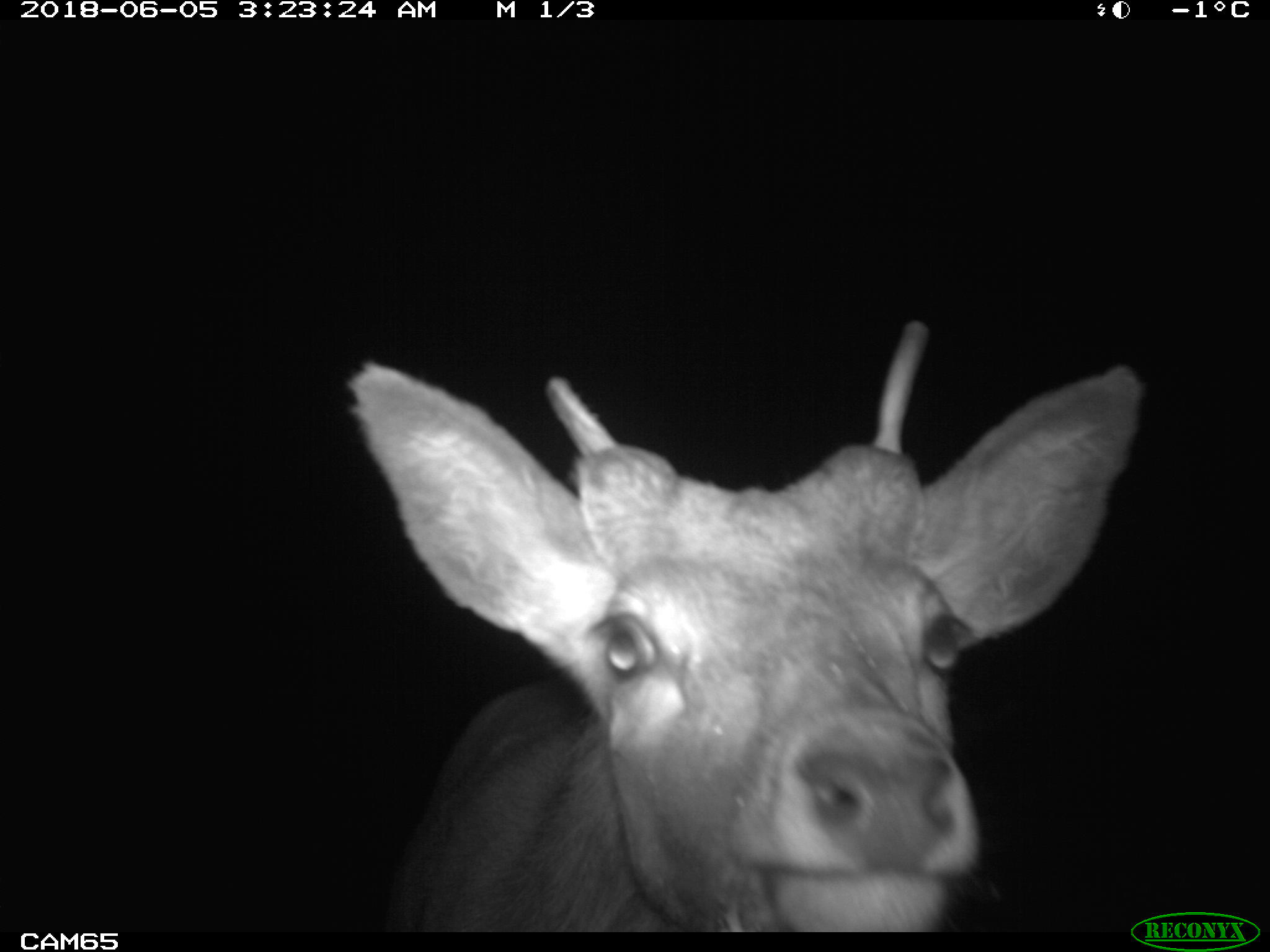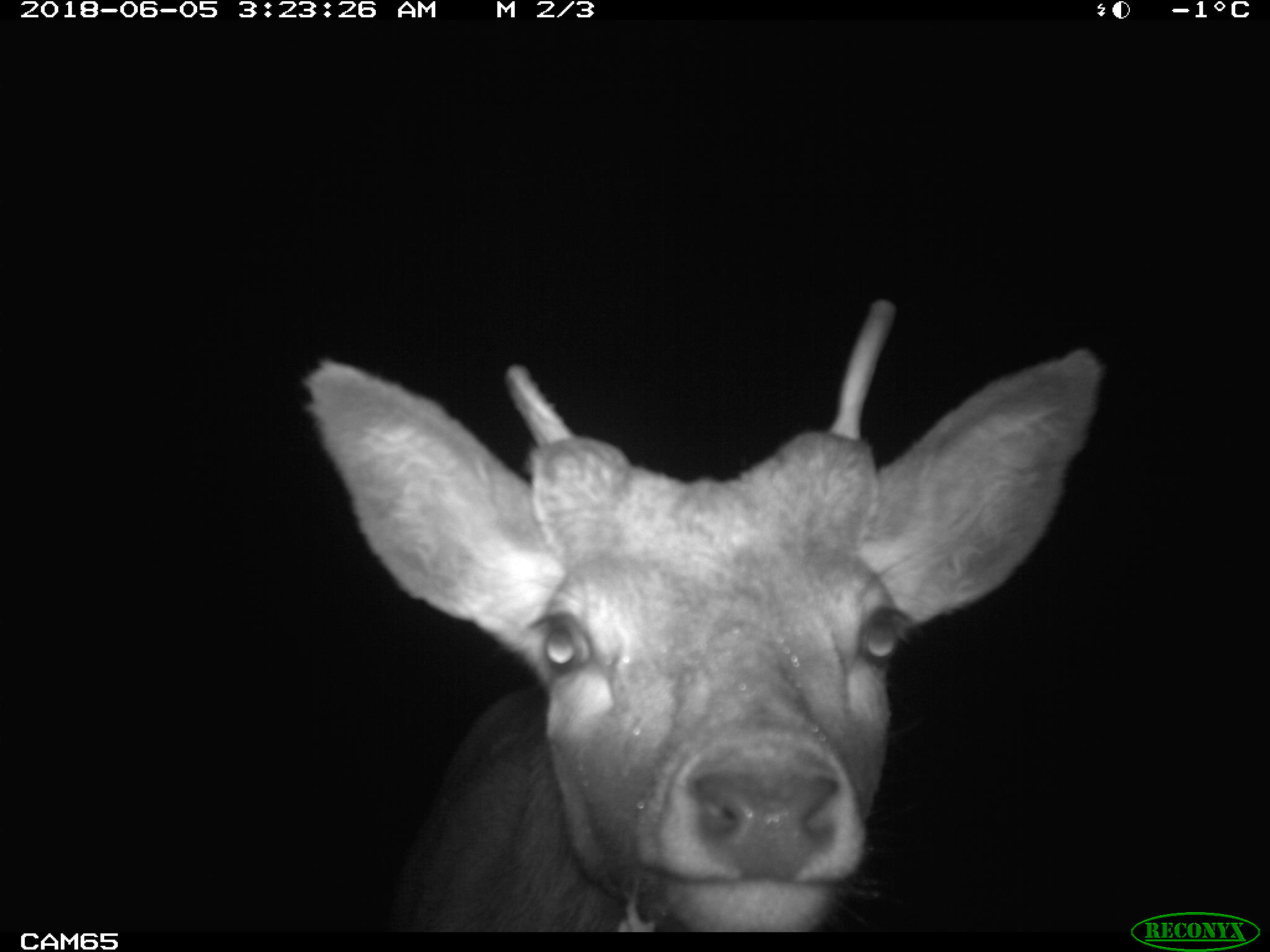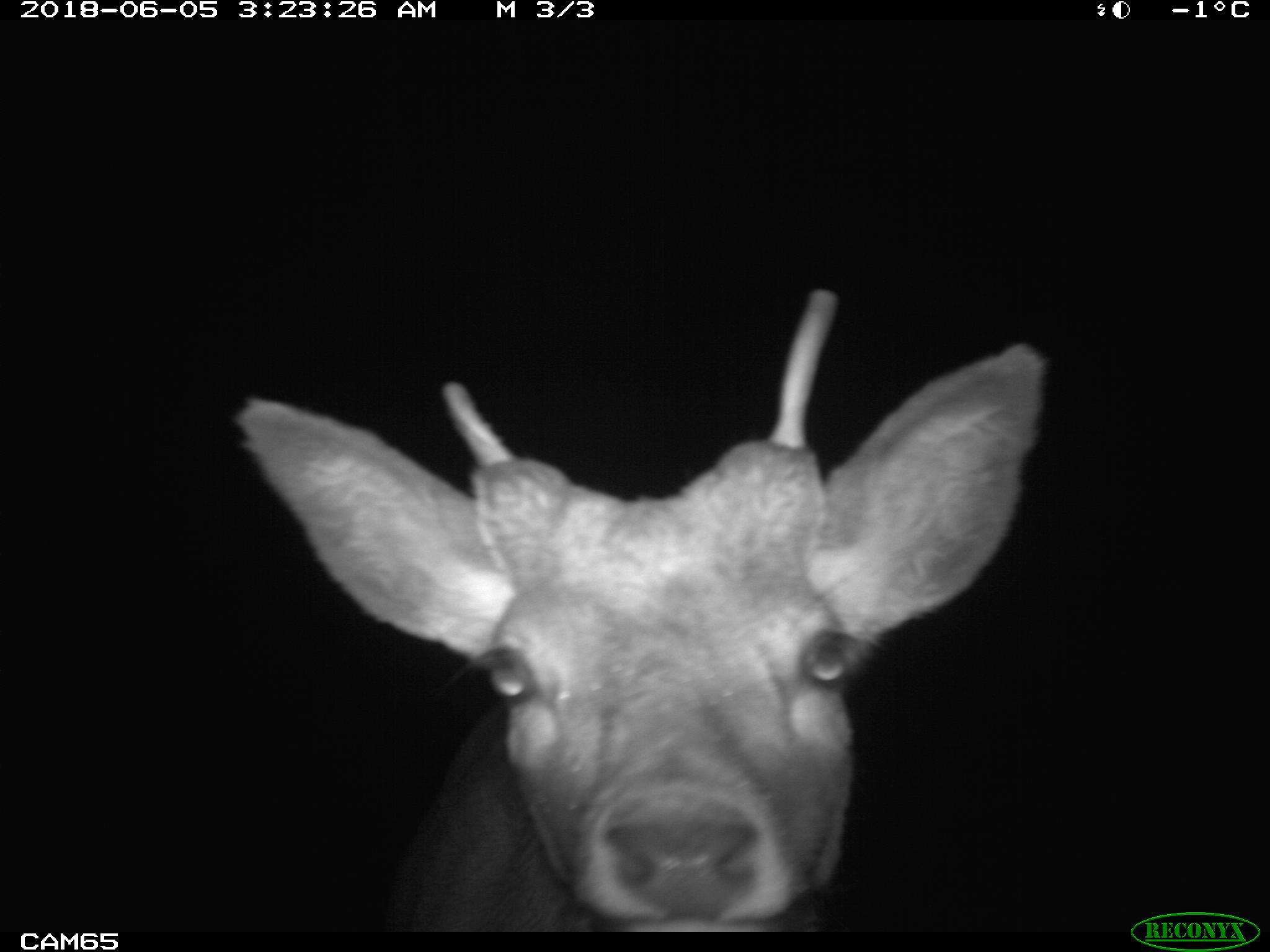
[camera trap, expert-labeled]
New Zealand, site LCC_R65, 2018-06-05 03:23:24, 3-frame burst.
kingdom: Animalia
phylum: Chordata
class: Mammalia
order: Artiodactyla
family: Cervidae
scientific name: Cervidae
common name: deer